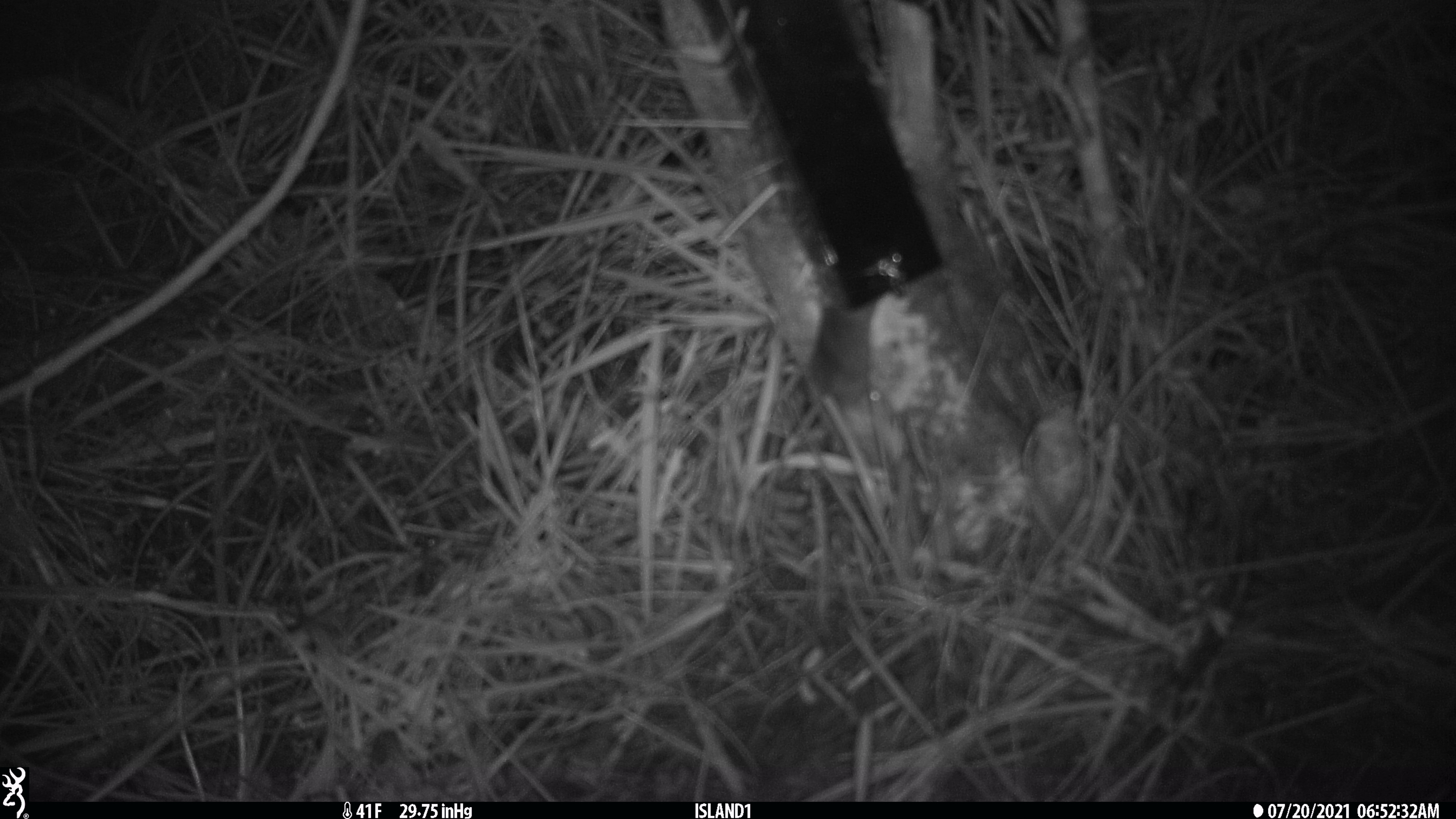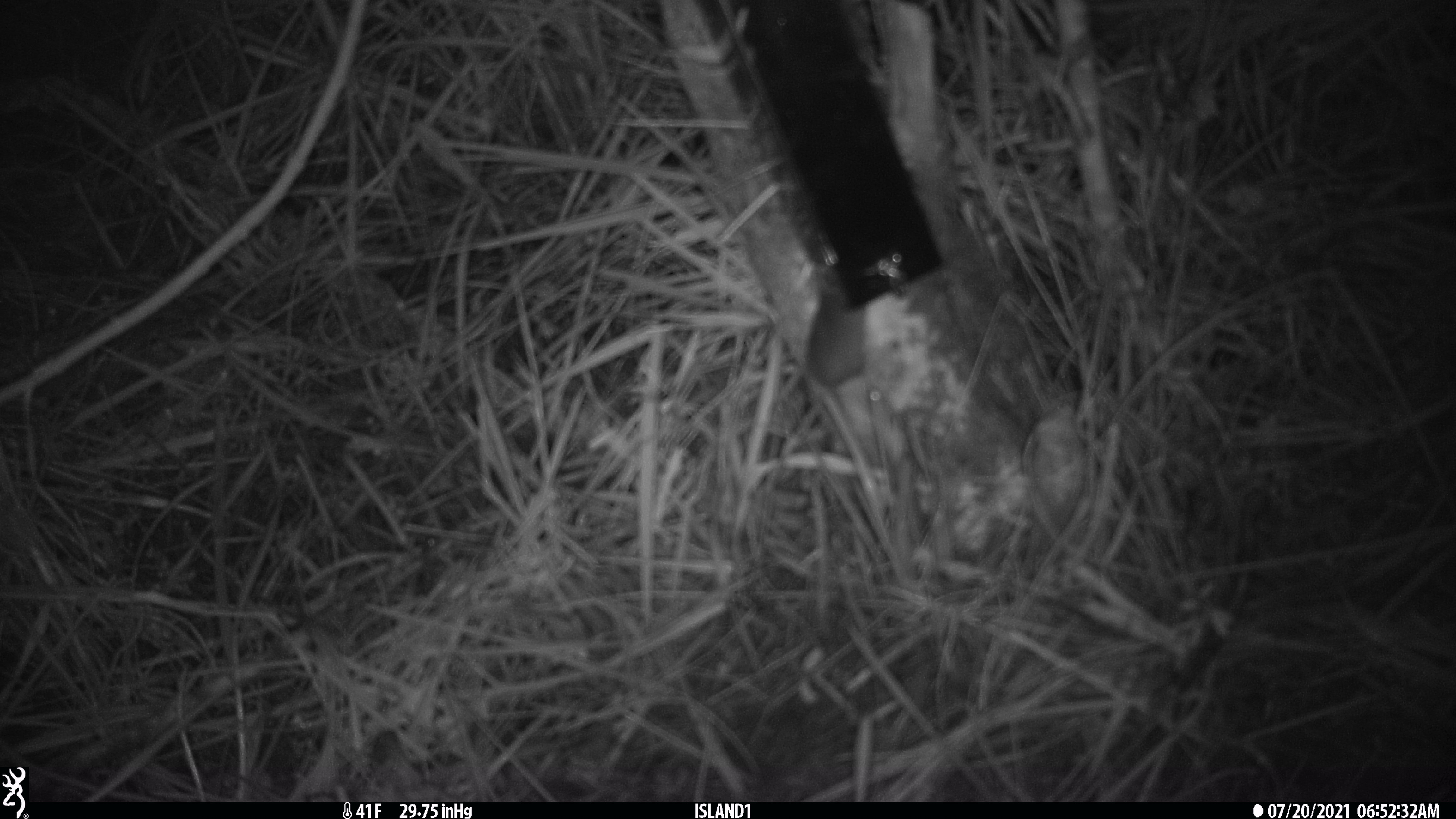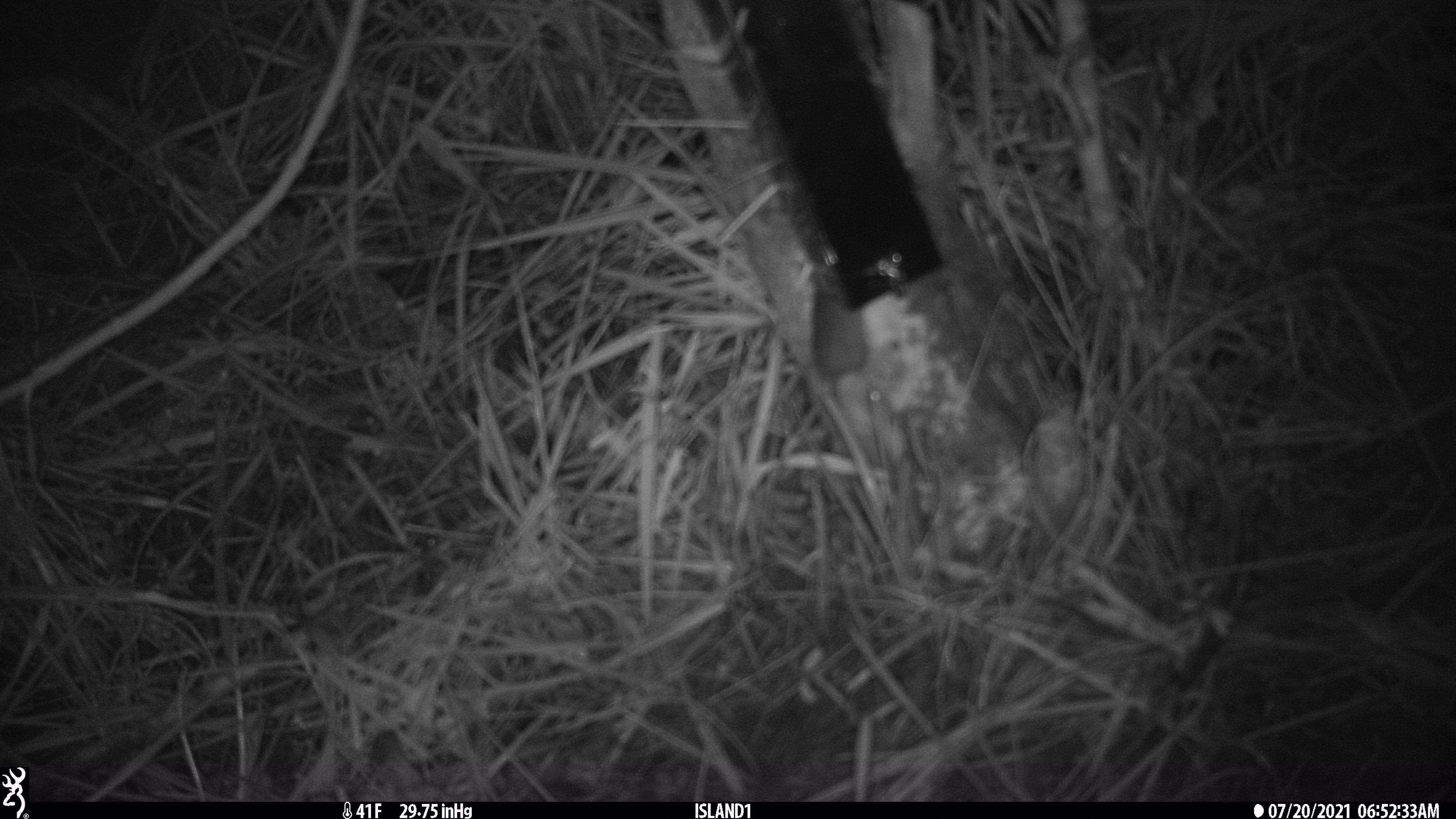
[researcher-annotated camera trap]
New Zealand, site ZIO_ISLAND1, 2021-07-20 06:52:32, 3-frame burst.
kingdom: Animalia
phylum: Chordata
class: Mammalia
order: Rodentia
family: Muridae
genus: Mus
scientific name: Mus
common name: mouse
Mouse (Mus).